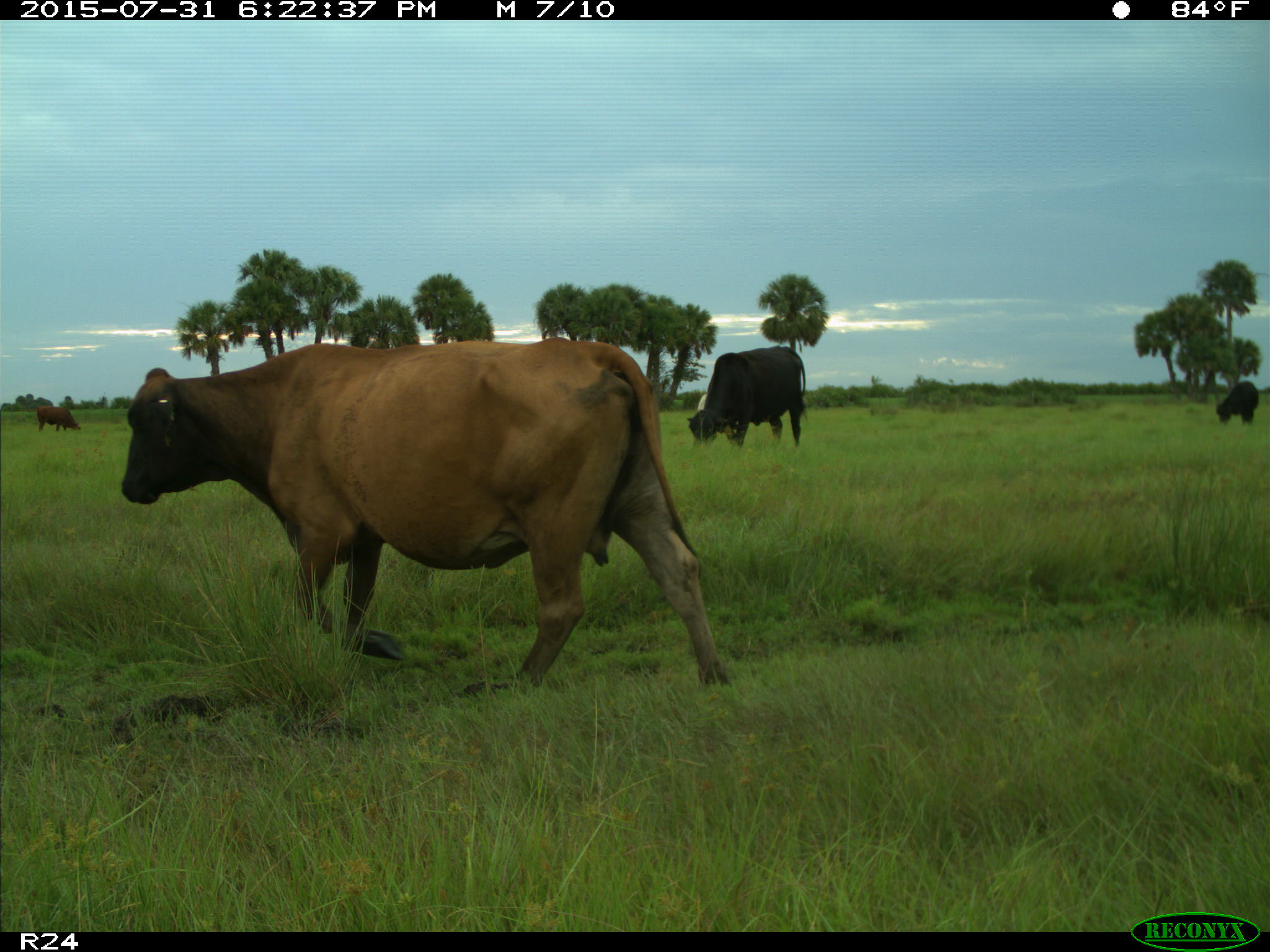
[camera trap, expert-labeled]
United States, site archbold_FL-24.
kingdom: Animalia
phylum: Chordata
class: Mammalia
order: Artiodactyla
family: Bovidae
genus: Bos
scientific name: Bos taurus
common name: domestic cow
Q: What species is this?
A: Bos taurus (domestic cow).